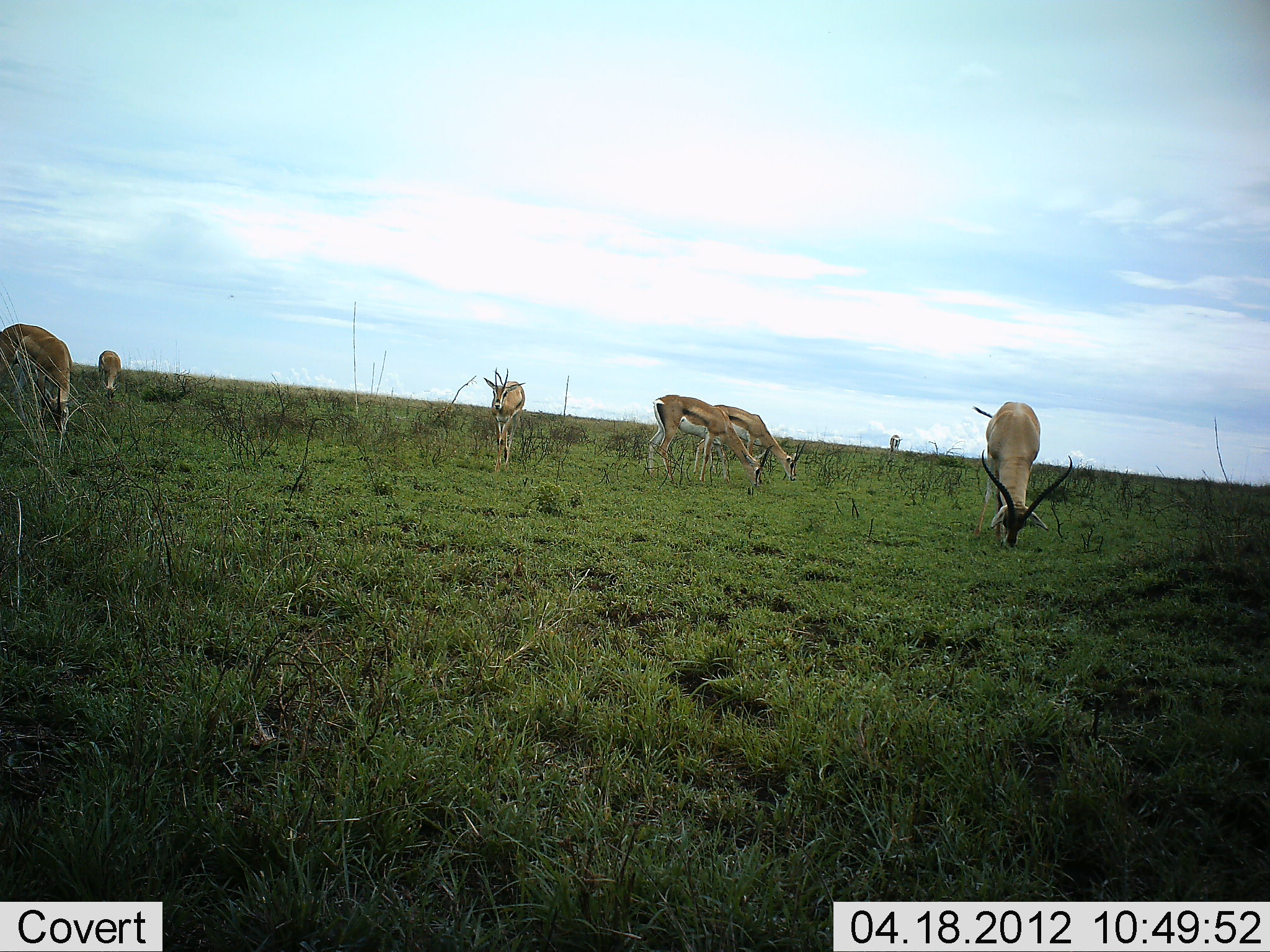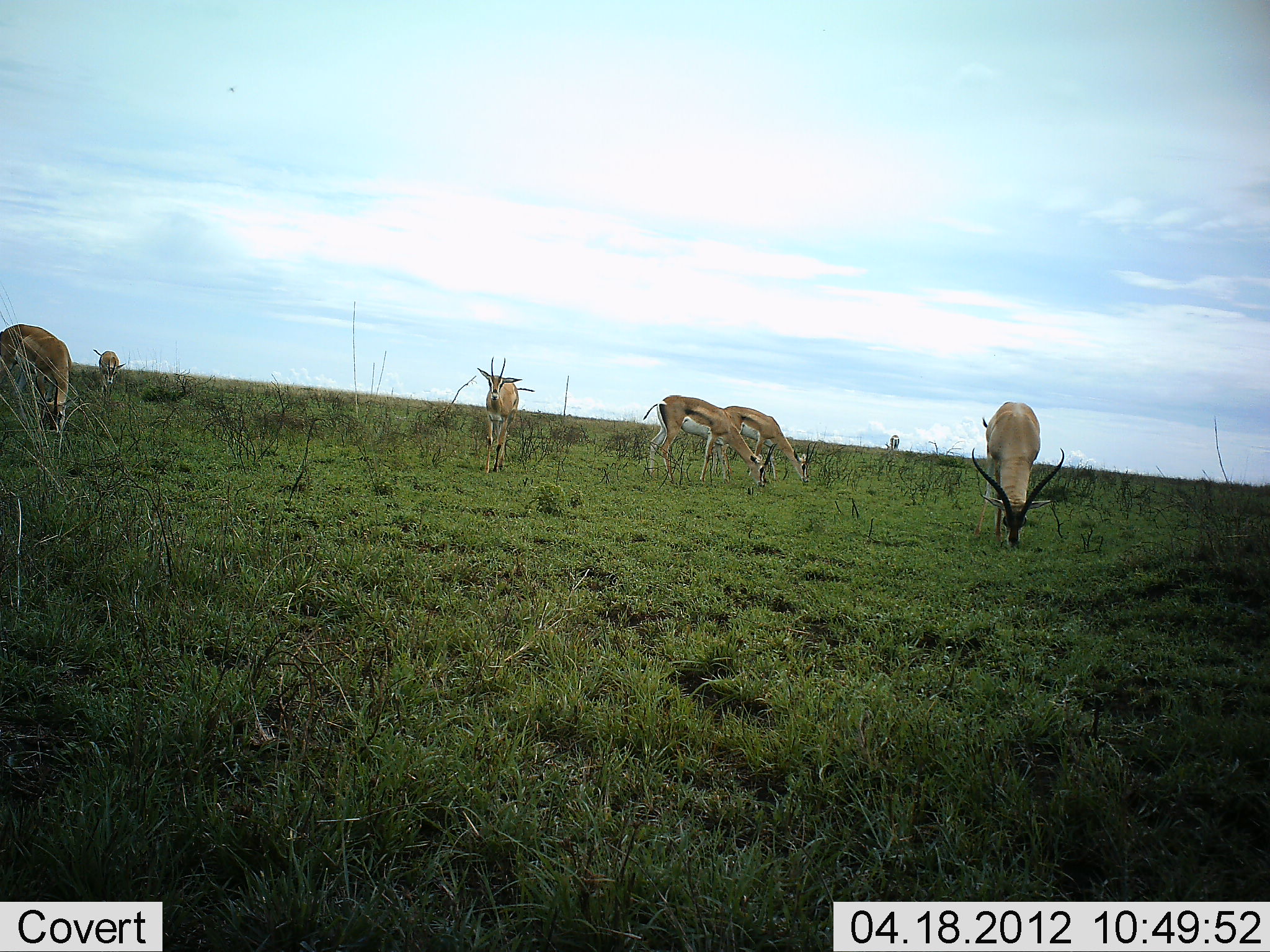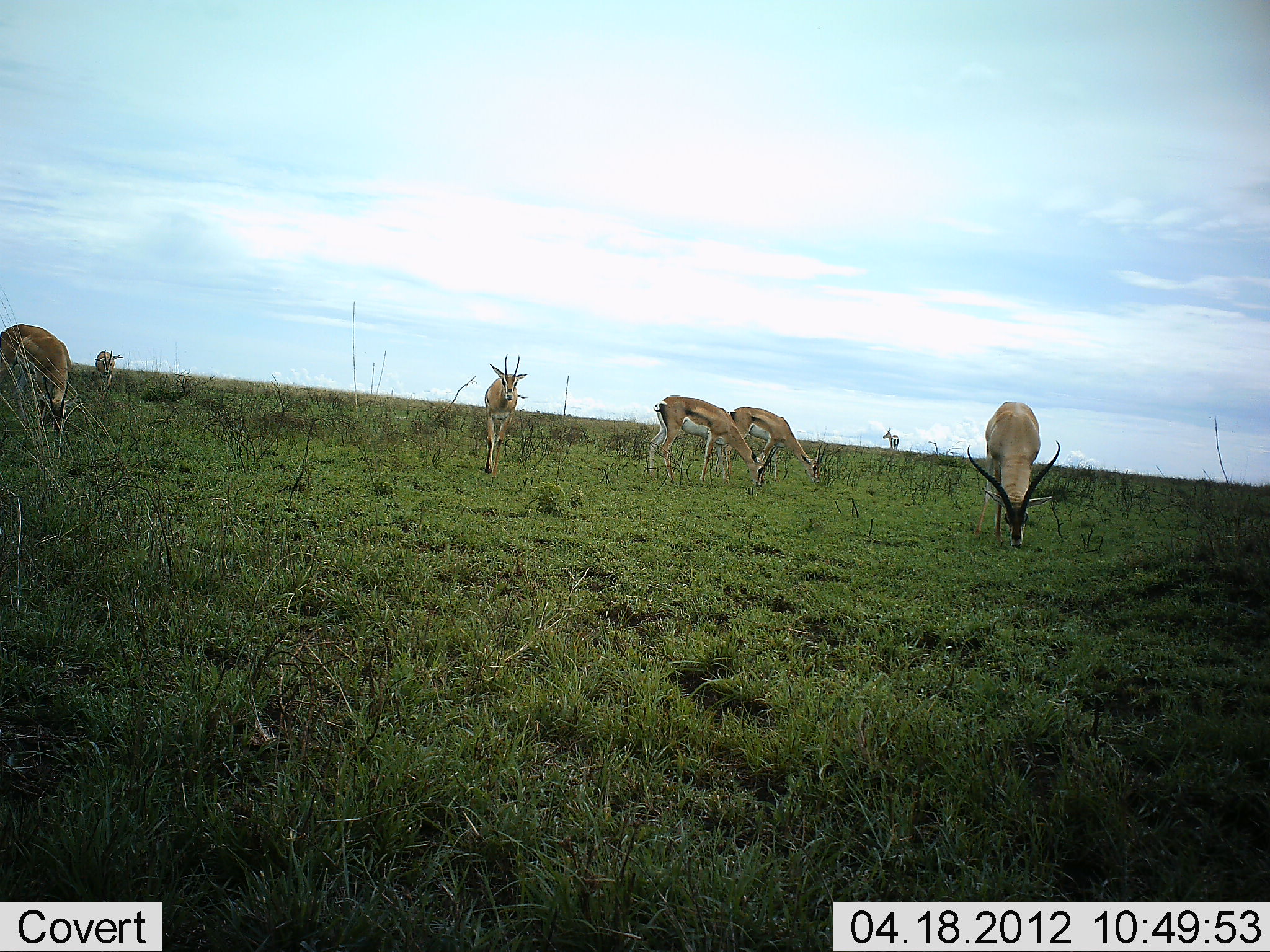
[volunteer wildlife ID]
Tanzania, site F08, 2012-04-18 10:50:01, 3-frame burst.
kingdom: Animalia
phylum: Chordata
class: Mammalia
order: Artiodactyla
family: Bovidae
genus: Nanger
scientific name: Nanger granti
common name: grant's gazelle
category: gazellegrants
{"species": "gazellegrants (grant's gazelle) (Nanger granti)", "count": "7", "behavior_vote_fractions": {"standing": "57%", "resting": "7%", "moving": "64%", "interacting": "0%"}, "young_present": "0%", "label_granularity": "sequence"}